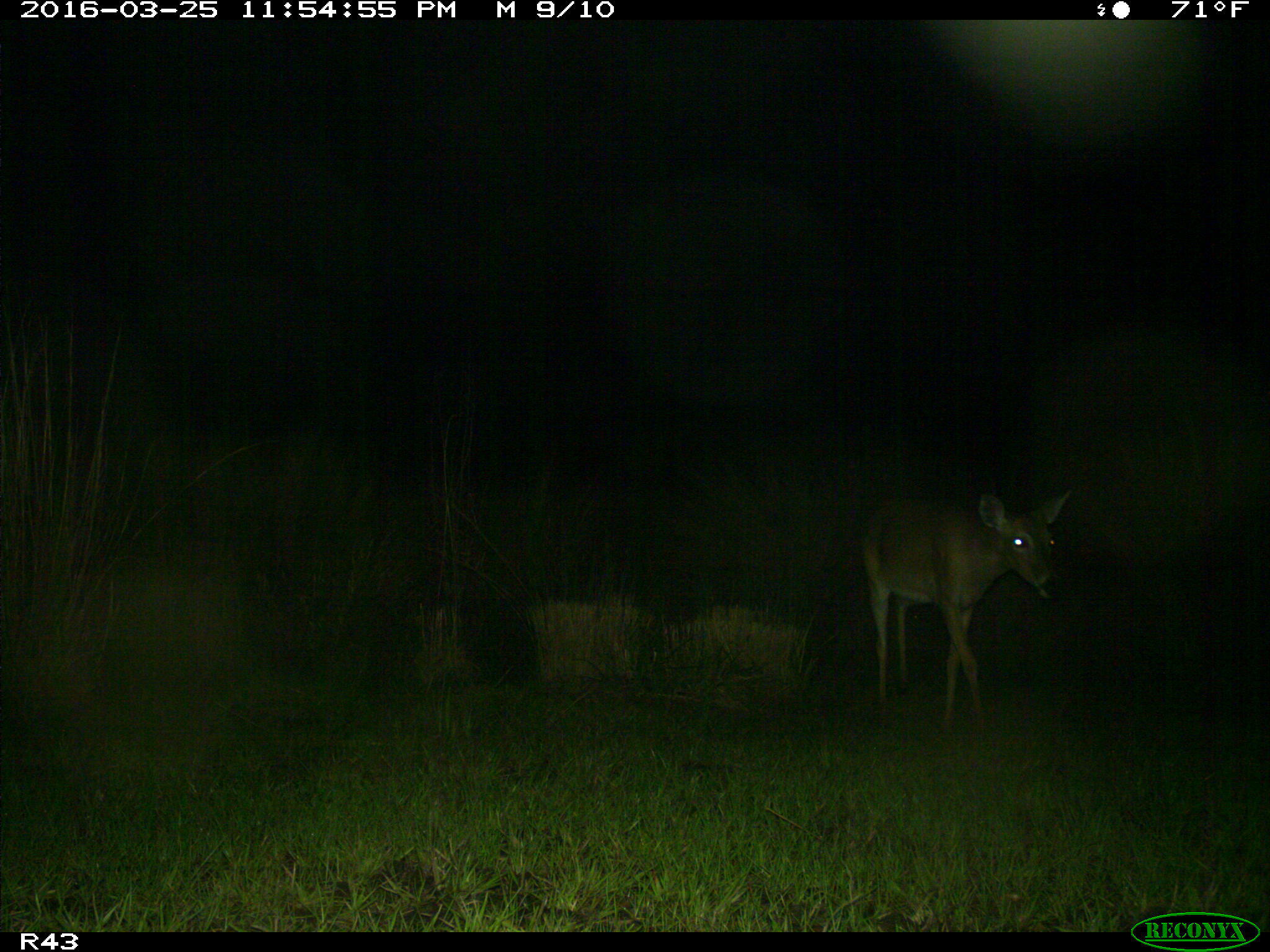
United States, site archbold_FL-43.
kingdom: Animalia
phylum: Chordata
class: Mammalia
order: Artiodactyla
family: Cervidae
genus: Odocoileus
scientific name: Odocoileus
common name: deer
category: unidentified deer